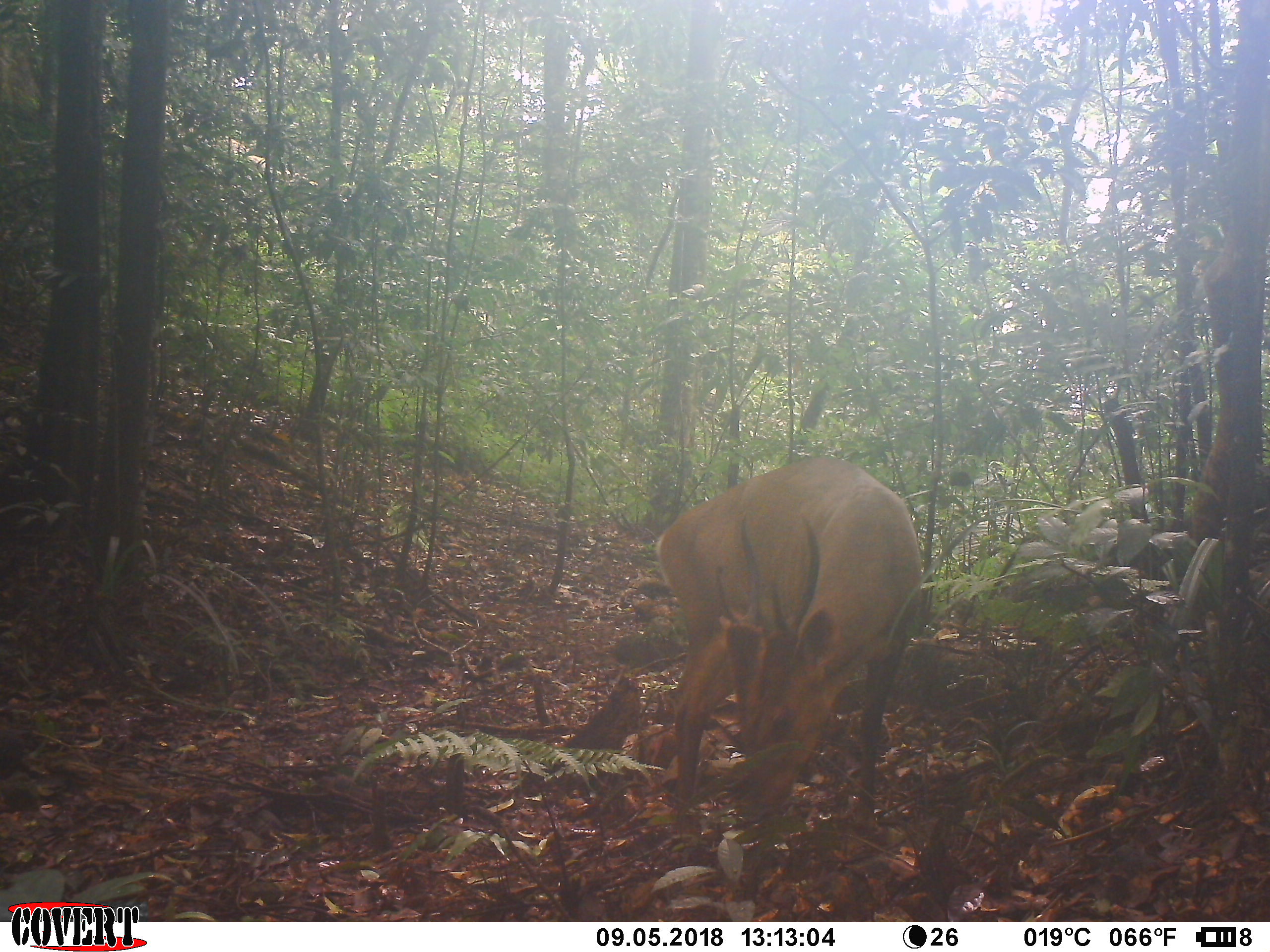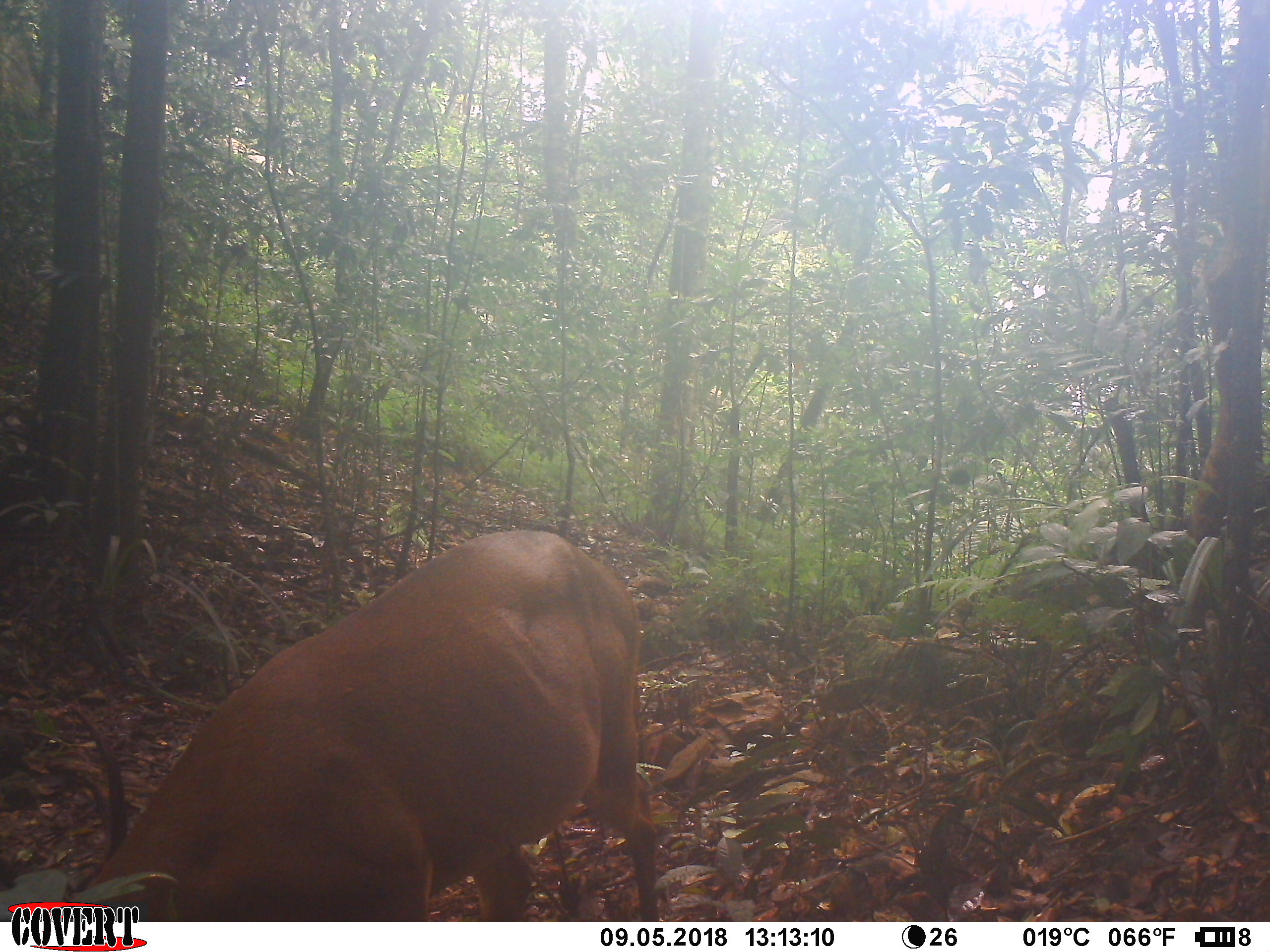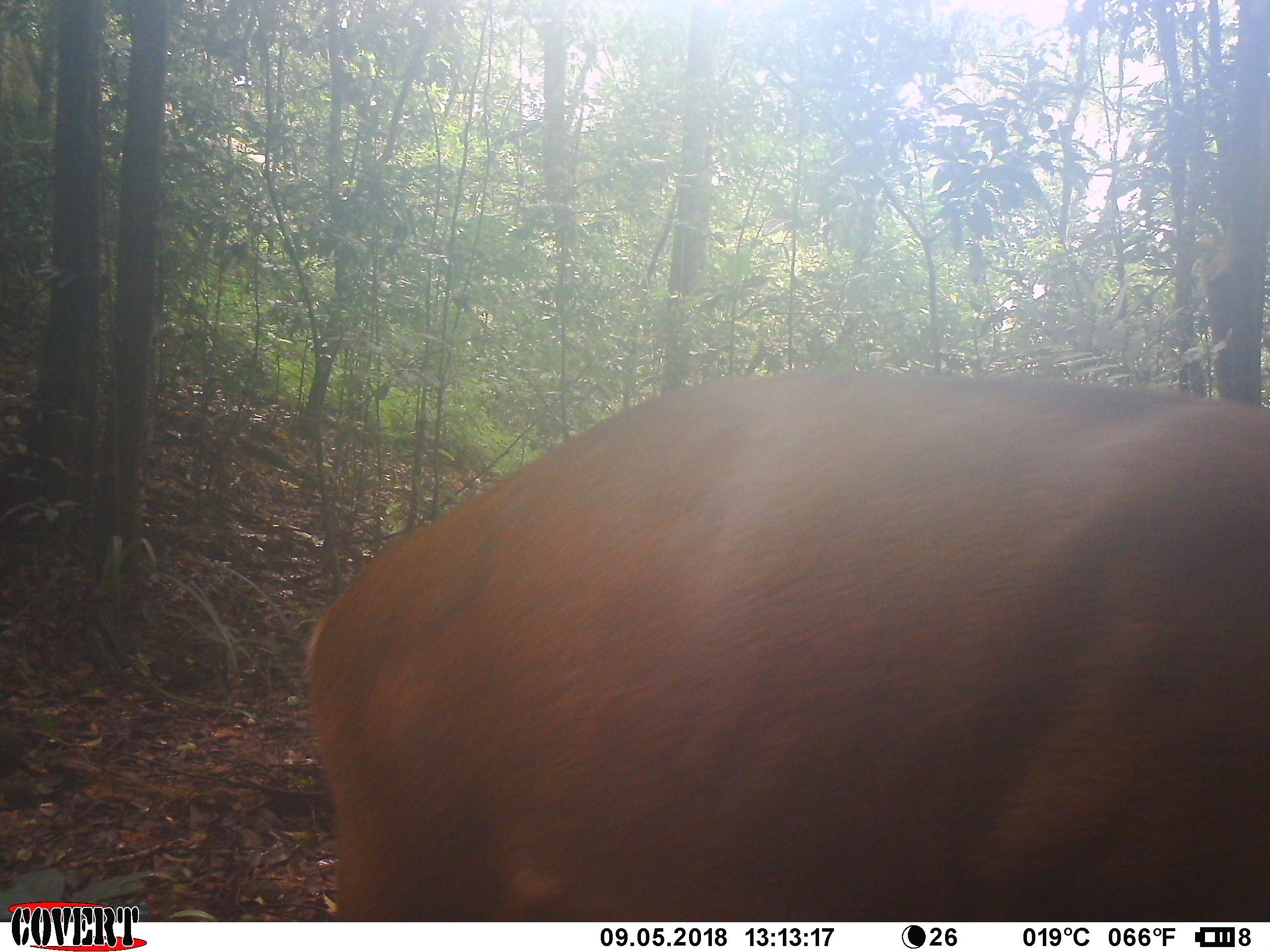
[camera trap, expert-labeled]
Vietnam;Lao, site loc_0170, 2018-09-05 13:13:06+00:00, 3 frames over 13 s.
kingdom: Animalia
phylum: Chordata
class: Mammalia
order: Artiodactyla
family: Cervidae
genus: Muntiacus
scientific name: Muntiacus vuquangensis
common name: large-antlered muntjac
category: large antlered muntjac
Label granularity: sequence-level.